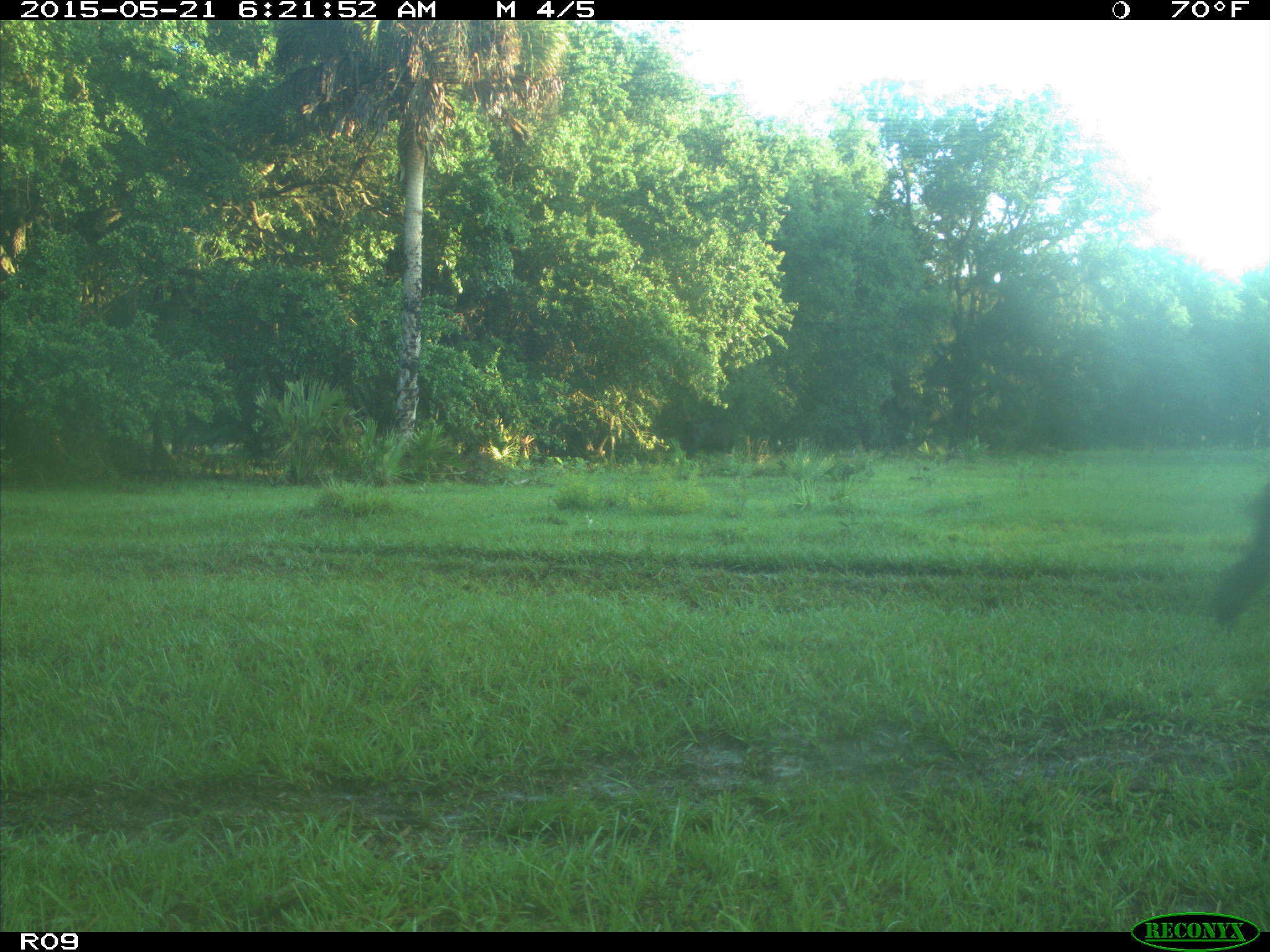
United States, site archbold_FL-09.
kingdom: Animalia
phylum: Chordata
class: Mammalia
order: Artiodactyla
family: Bovidae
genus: Bos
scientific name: Bos taurus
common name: domestic cow